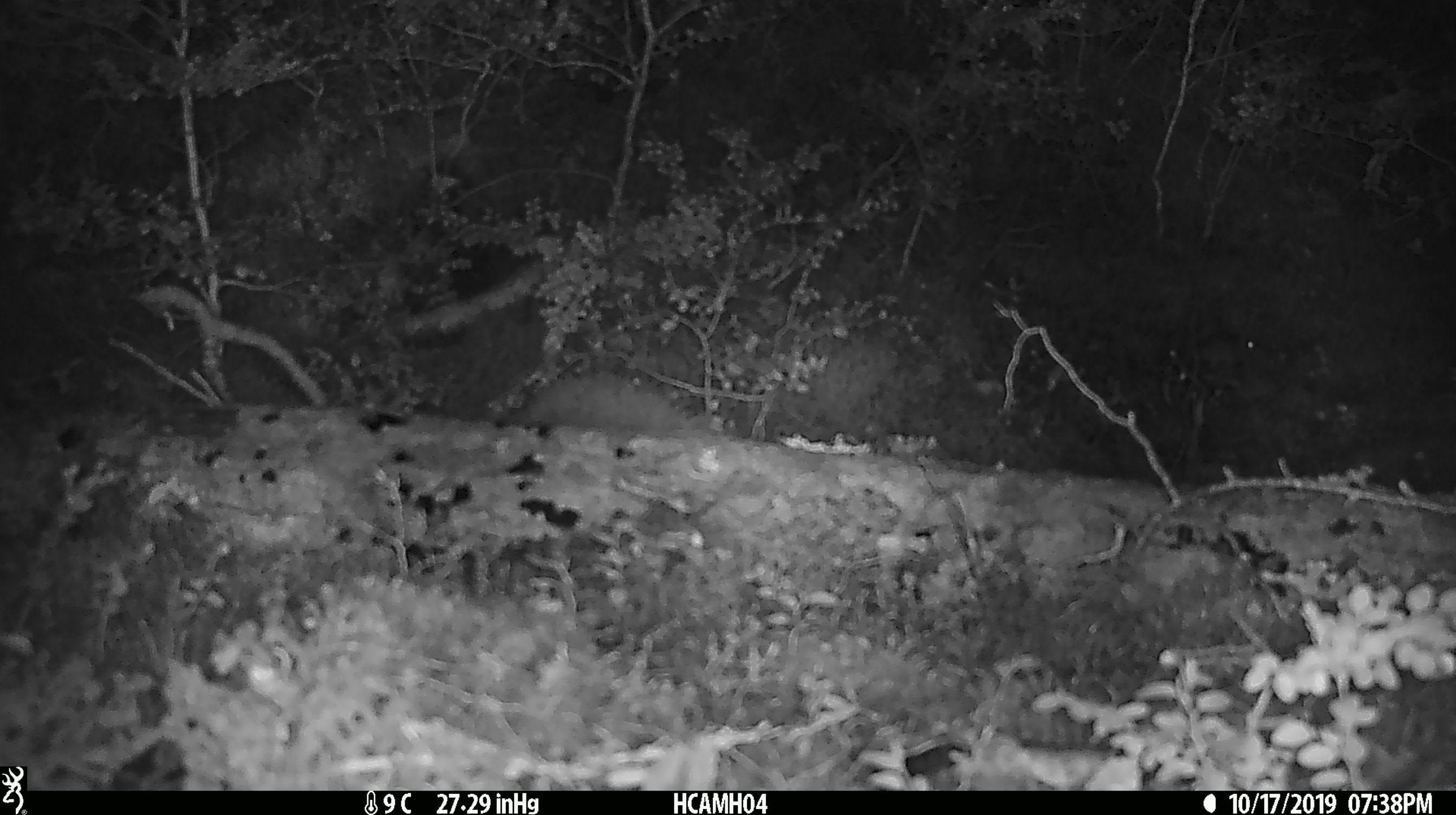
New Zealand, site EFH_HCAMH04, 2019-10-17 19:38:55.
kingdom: Animalia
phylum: Chordata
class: Mammalia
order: Rodentia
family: Muridae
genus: Mus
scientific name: Mus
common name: mouse